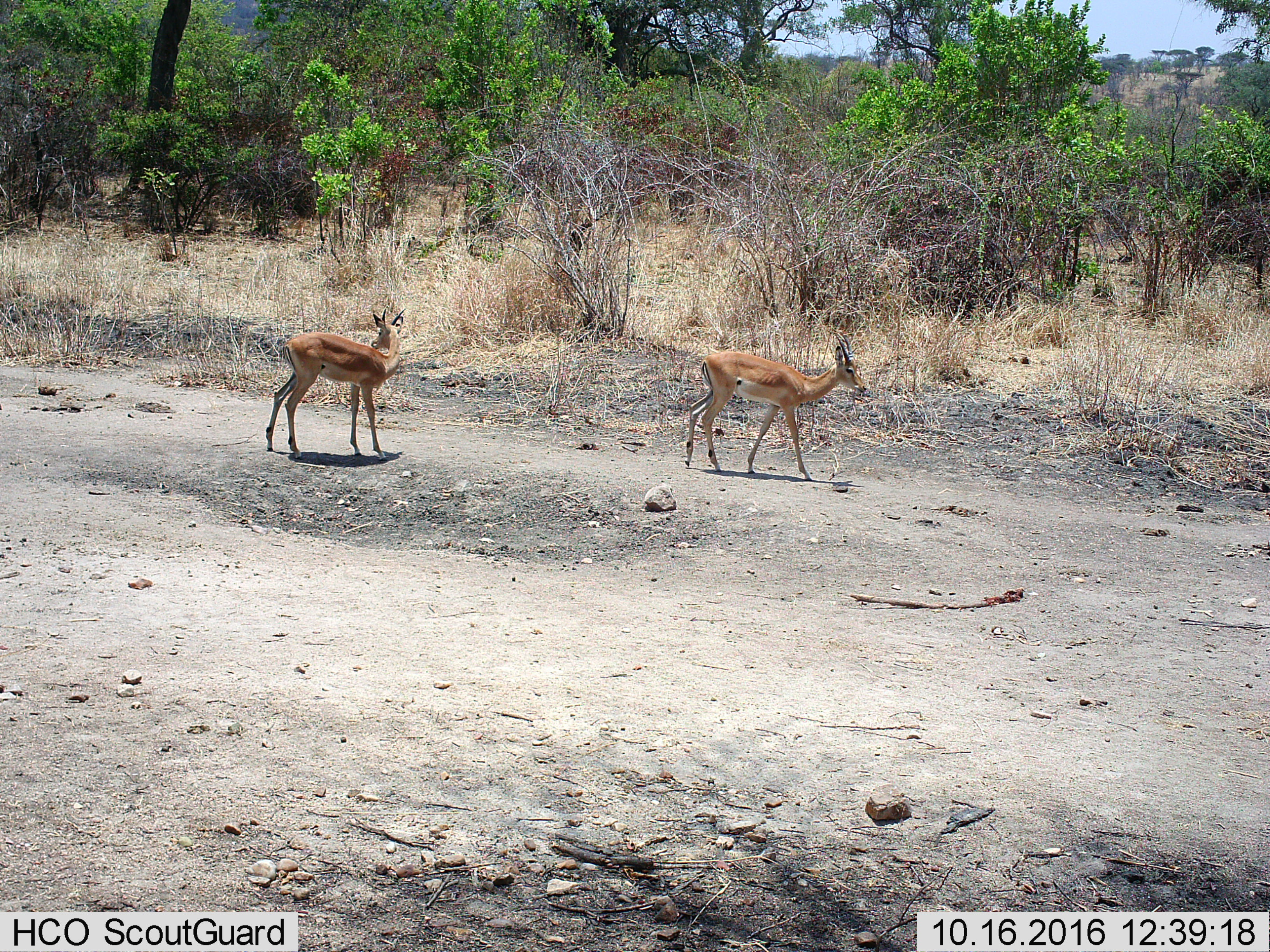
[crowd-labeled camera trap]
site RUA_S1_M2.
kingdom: Animalia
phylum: Chordata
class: Mammalia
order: Artiodactyla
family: Bovidae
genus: Aepyceros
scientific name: Aepyceros melampus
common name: impala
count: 2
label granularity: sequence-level